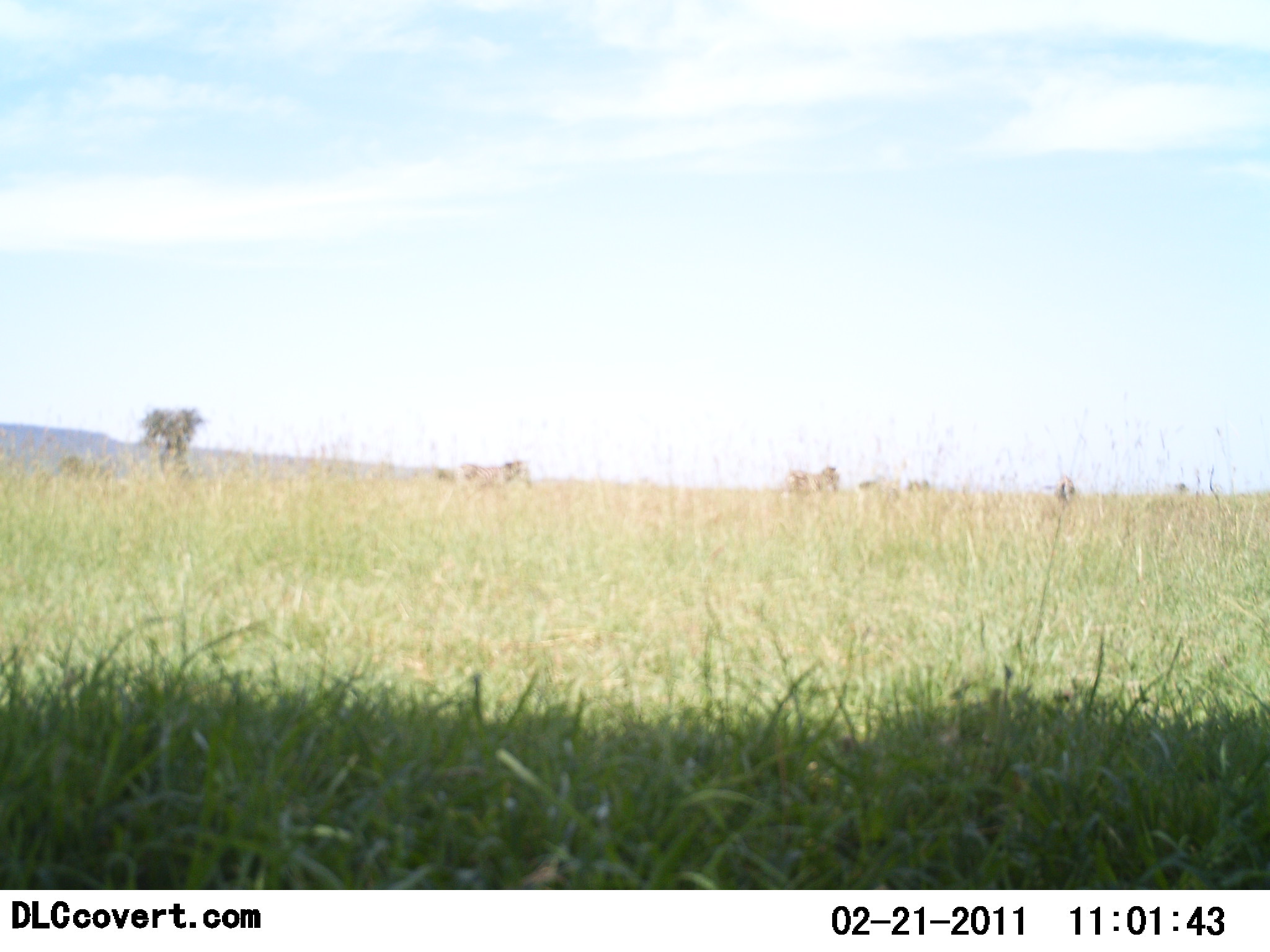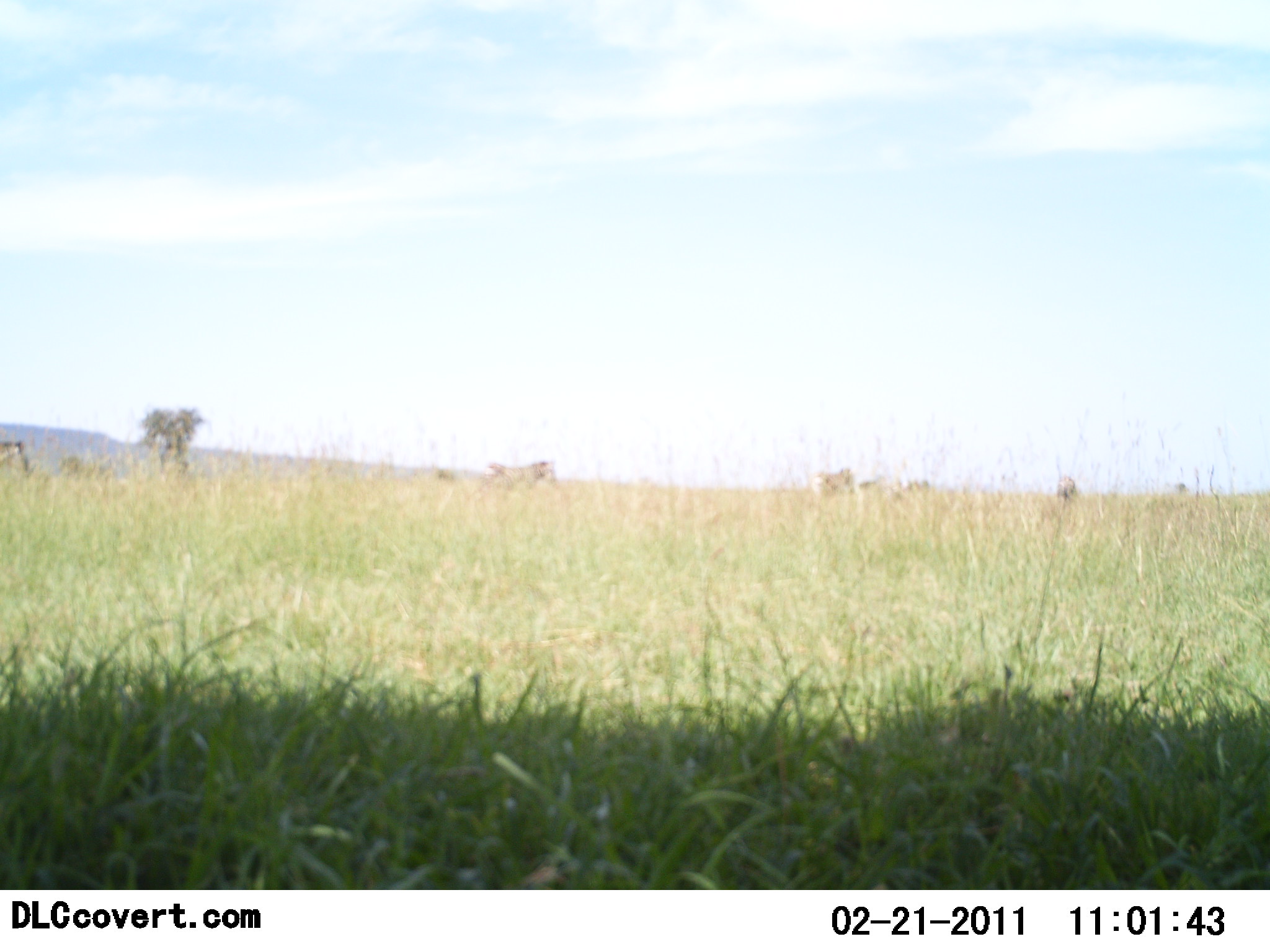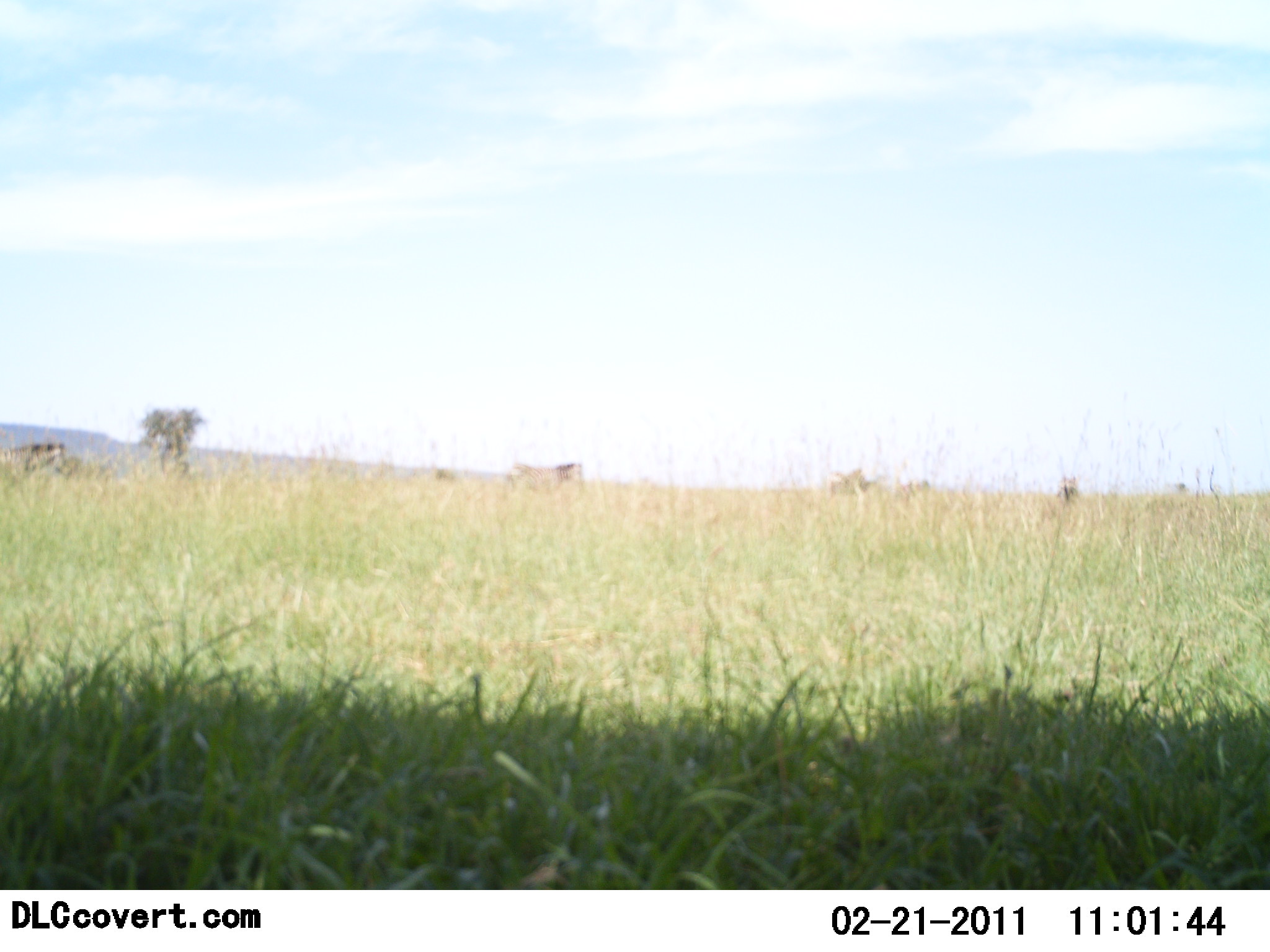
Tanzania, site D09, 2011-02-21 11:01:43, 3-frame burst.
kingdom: Animalia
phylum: Chordata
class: Mammalia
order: Perissodactyla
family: Equidae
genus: Equus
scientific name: Equus quagga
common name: plains zebra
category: zebra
Zebra (plains zebra) (Equus quagga), count 5. Behavior (volunteer vote fractions): standing 0%, resting 0%, moving 100%, interacting 0%. Young present (vote fraction): 0%. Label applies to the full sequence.